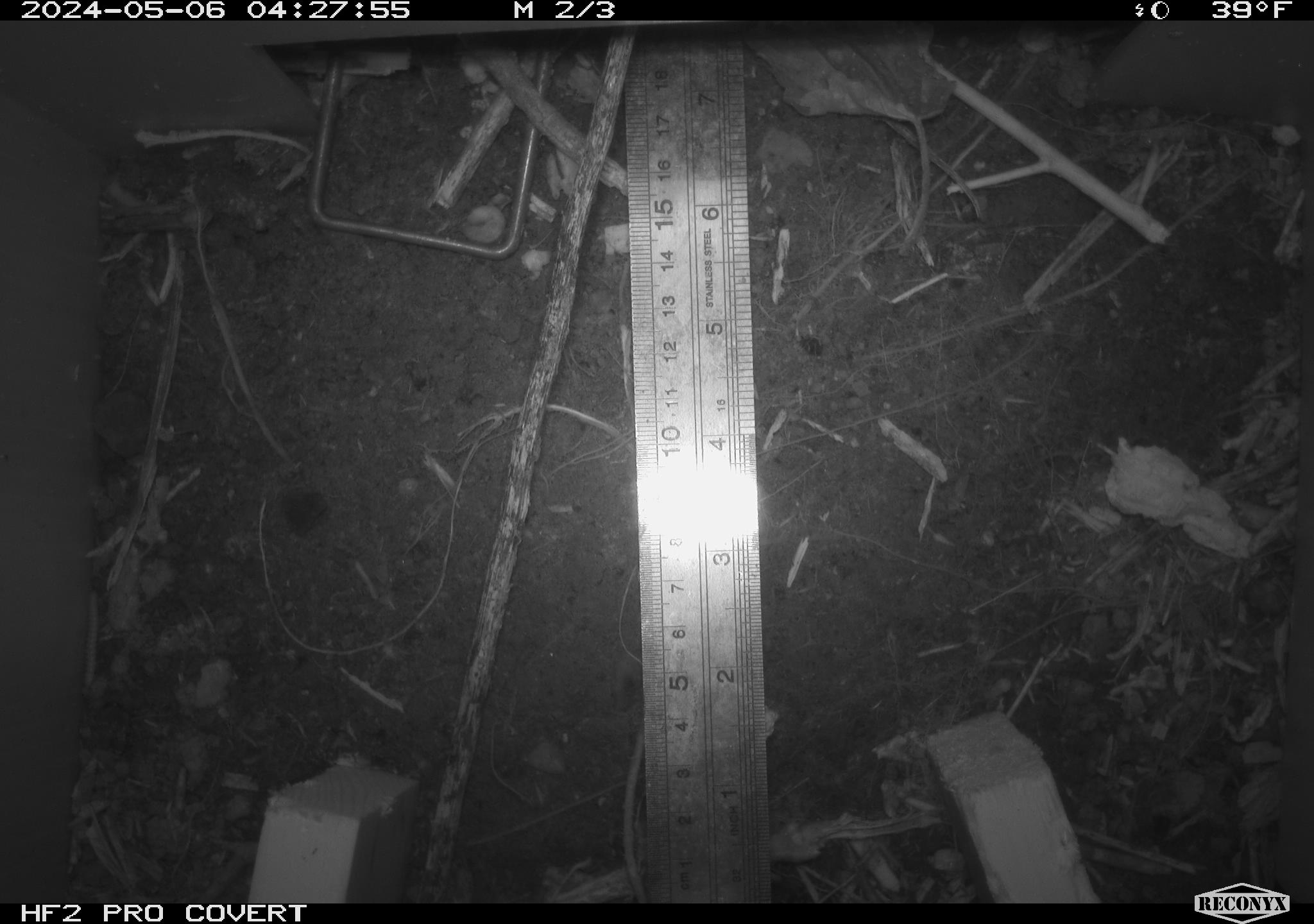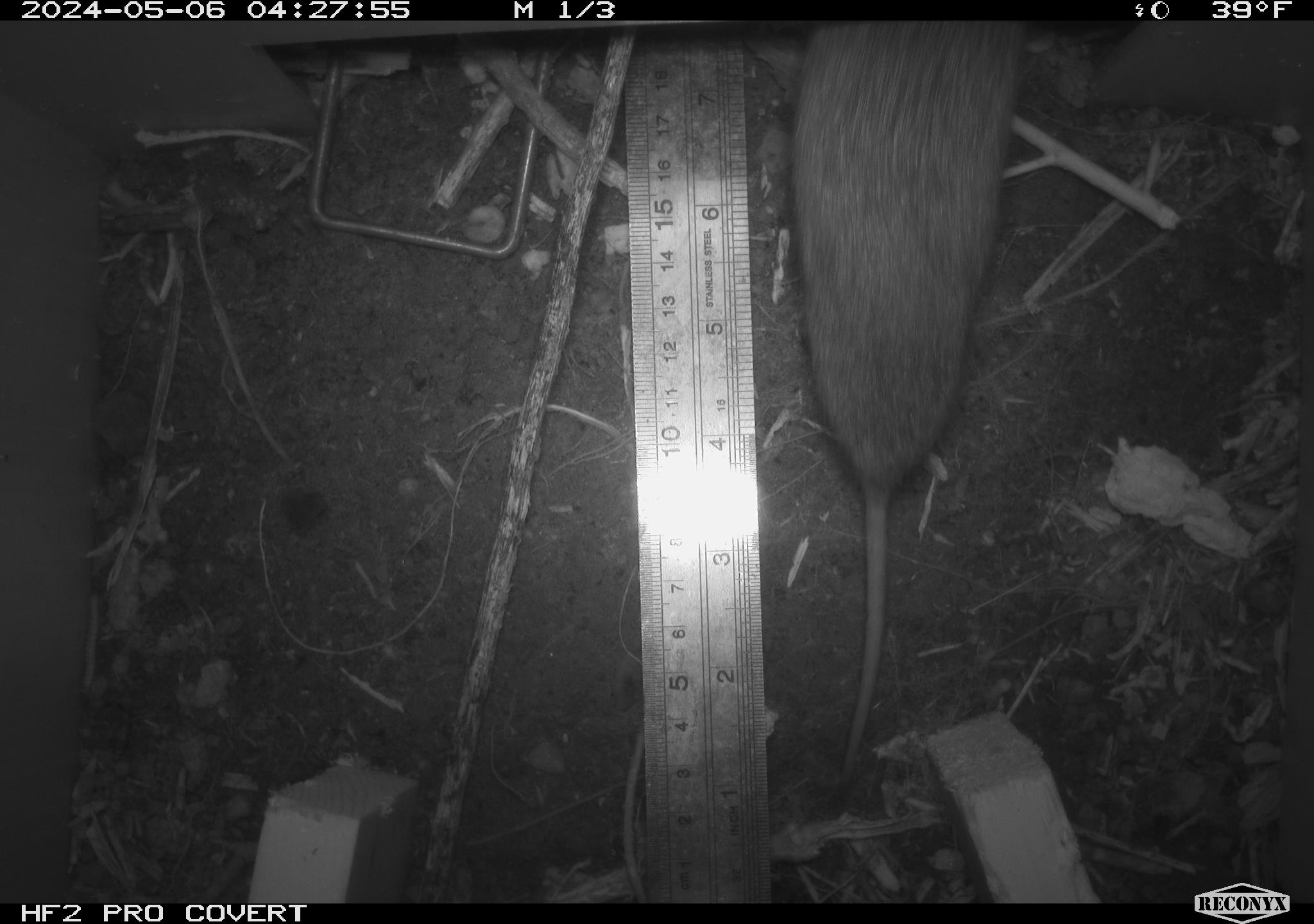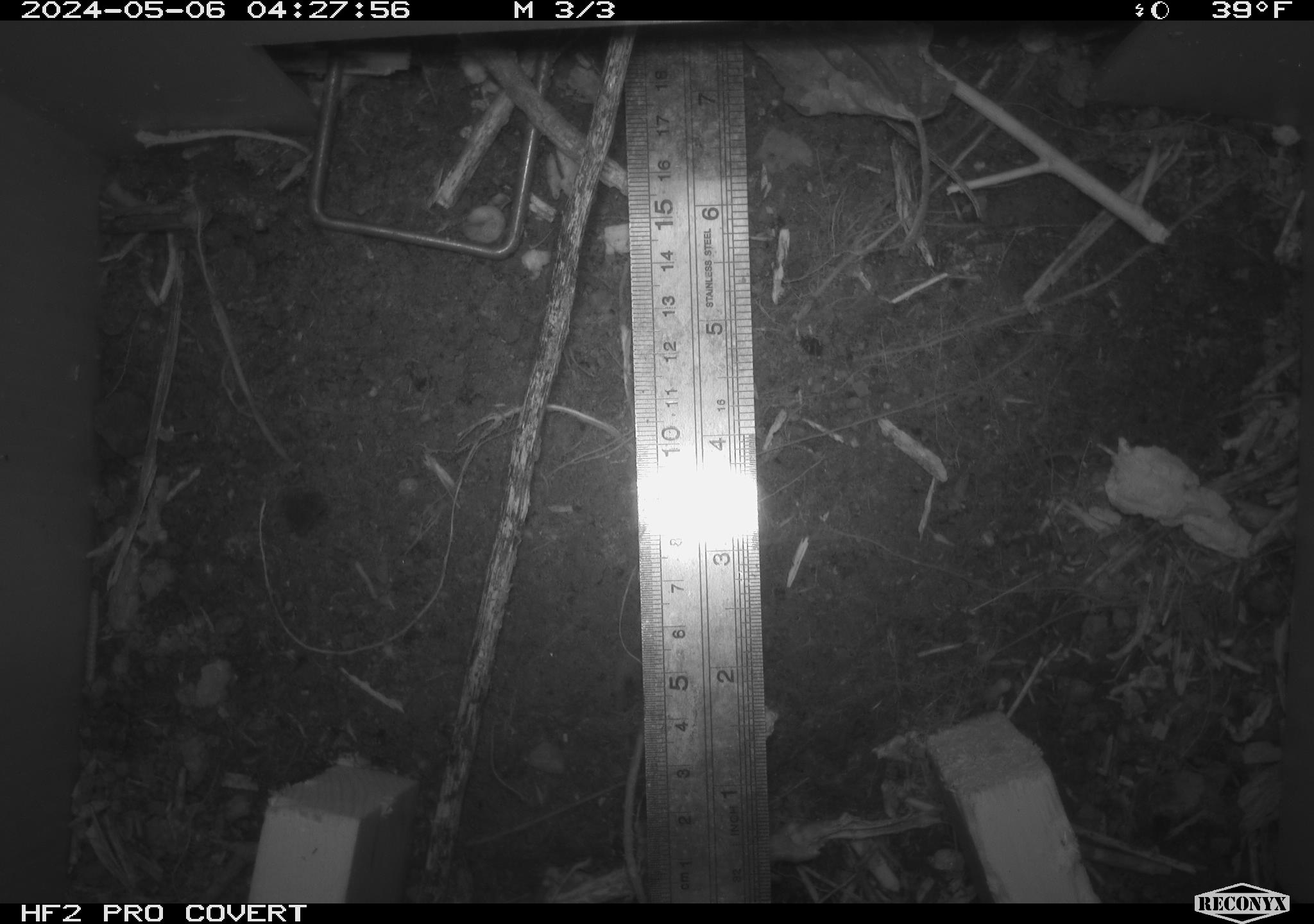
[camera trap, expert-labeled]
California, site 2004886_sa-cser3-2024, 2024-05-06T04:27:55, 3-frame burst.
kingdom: Animalia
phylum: Chordata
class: Mammalia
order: Rodentia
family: Cricetidae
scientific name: Cricetidae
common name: hamsters, voles, lemmings, and allies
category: cricetidae family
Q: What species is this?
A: Cricetidae family (hamsters, voles, lemmings, and allies) (Cricetidae).